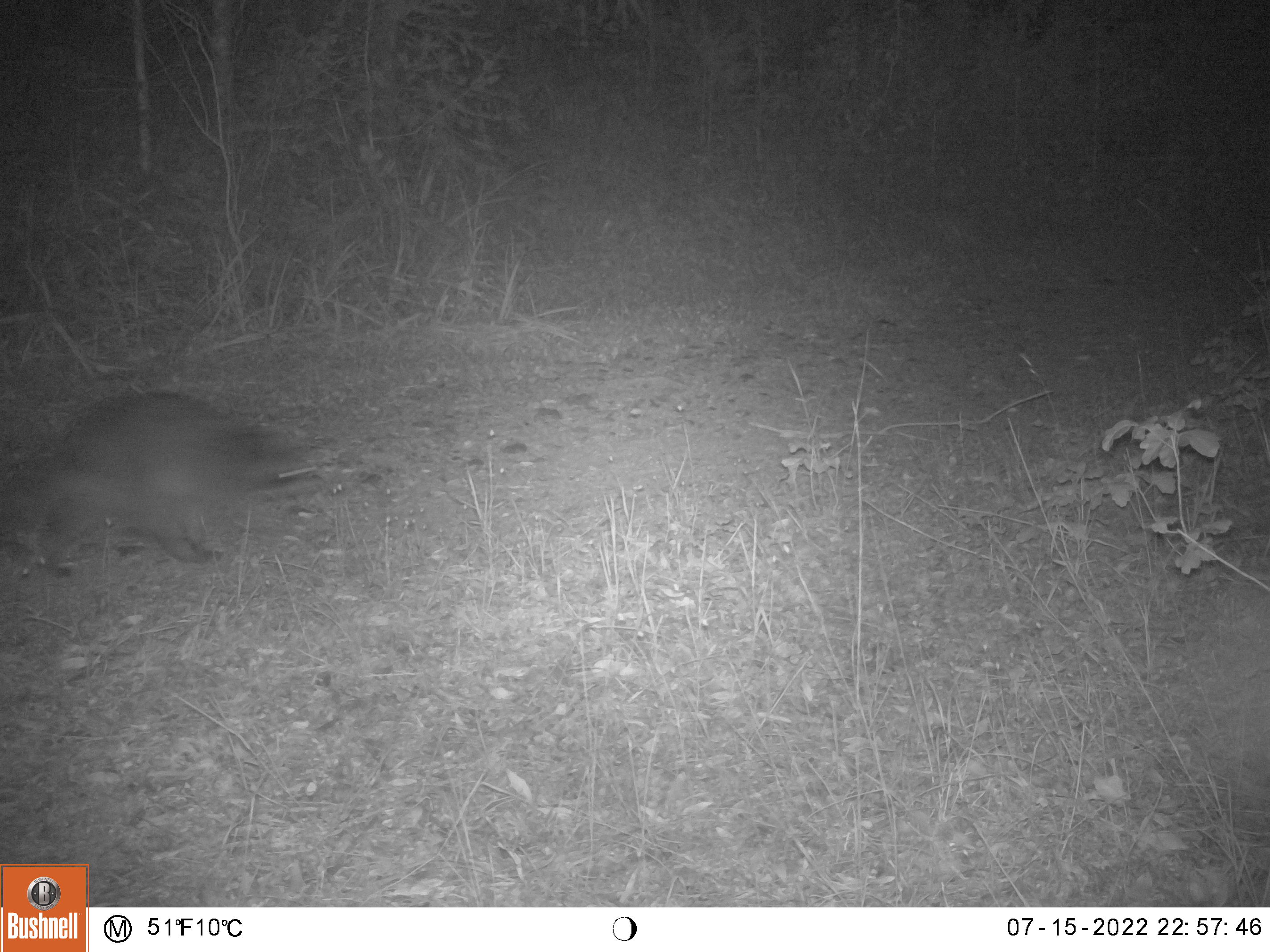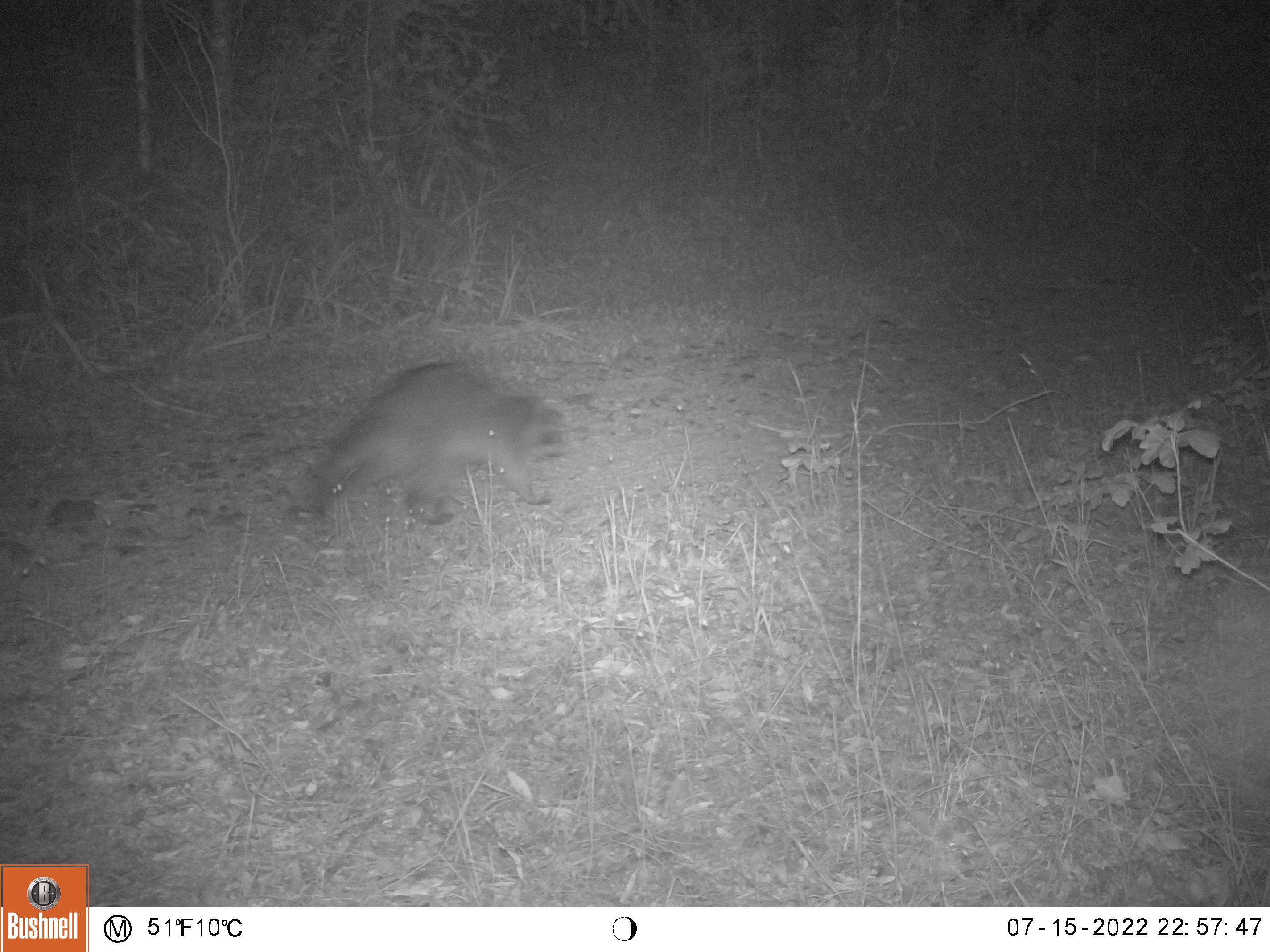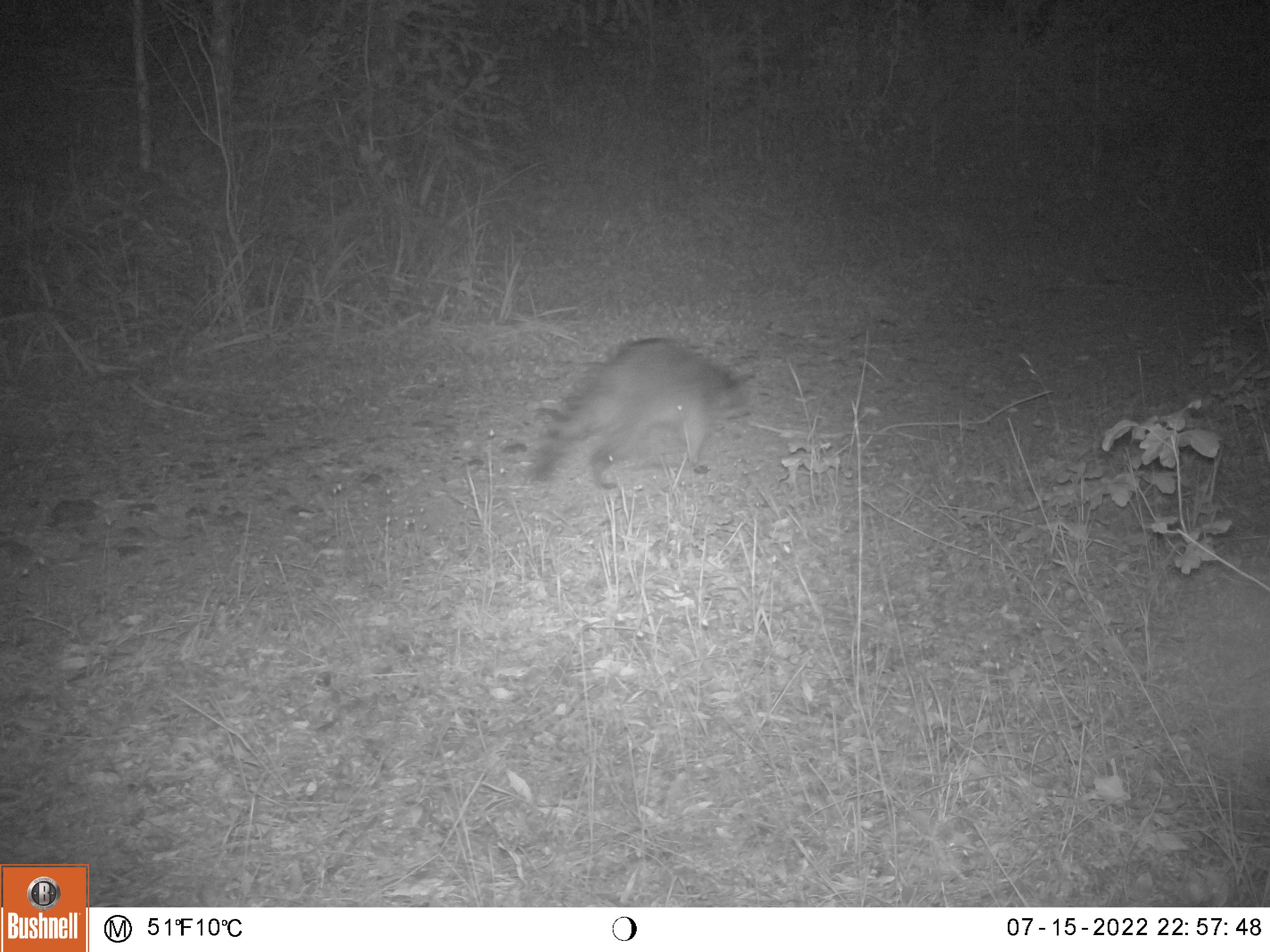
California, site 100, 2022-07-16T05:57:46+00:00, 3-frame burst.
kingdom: Animalia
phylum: Chordata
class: Mammalia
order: Carnivora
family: Procyonidae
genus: Procyon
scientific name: Procyon lotor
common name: raccoon